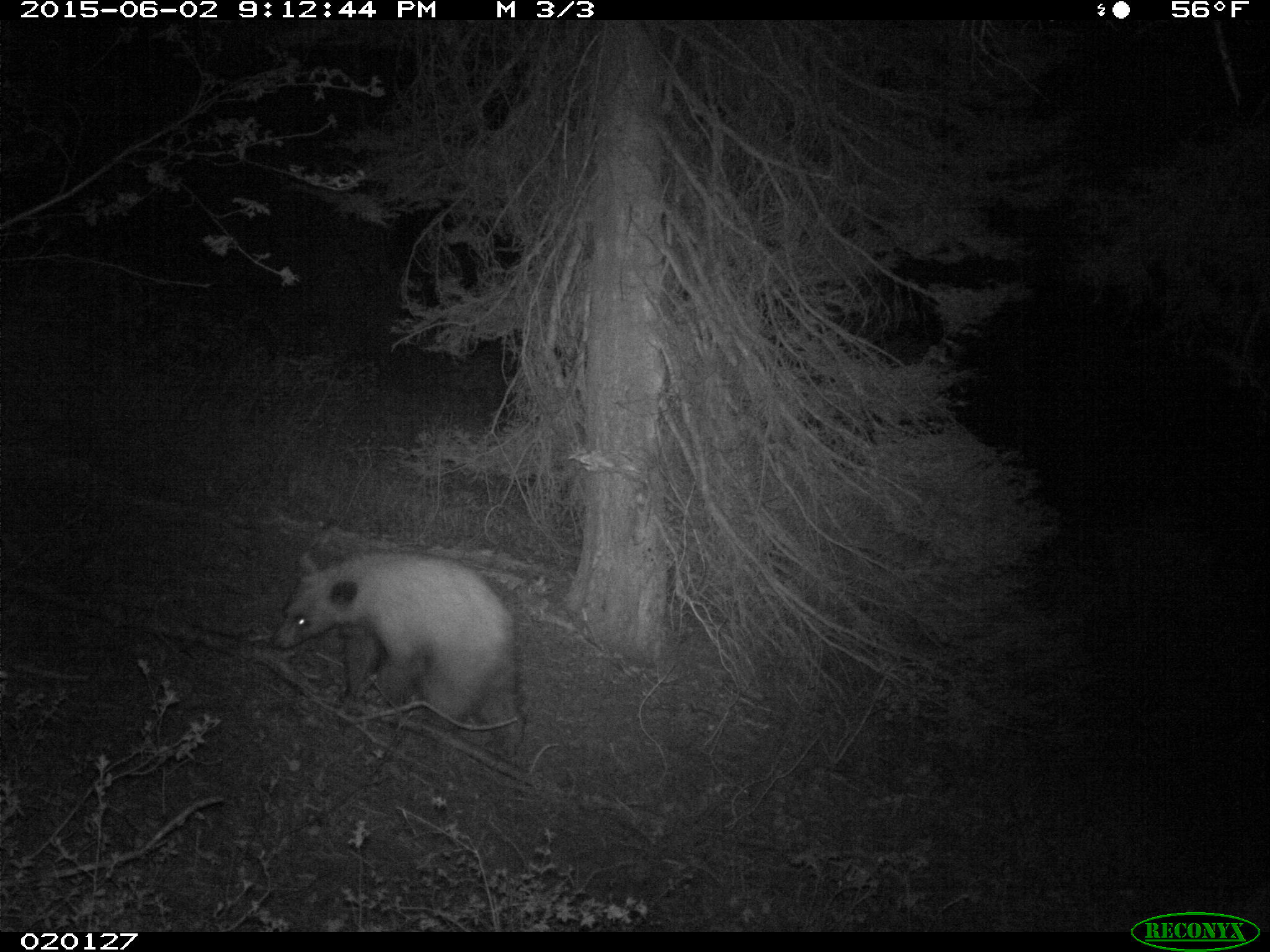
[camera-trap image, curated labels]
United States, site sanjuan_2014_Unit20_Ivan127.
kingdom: Animalia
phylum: Chordata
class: Mammalia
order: Carnivora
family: Ursidae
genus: Ursus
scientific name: Ursus americanus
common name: american black bear